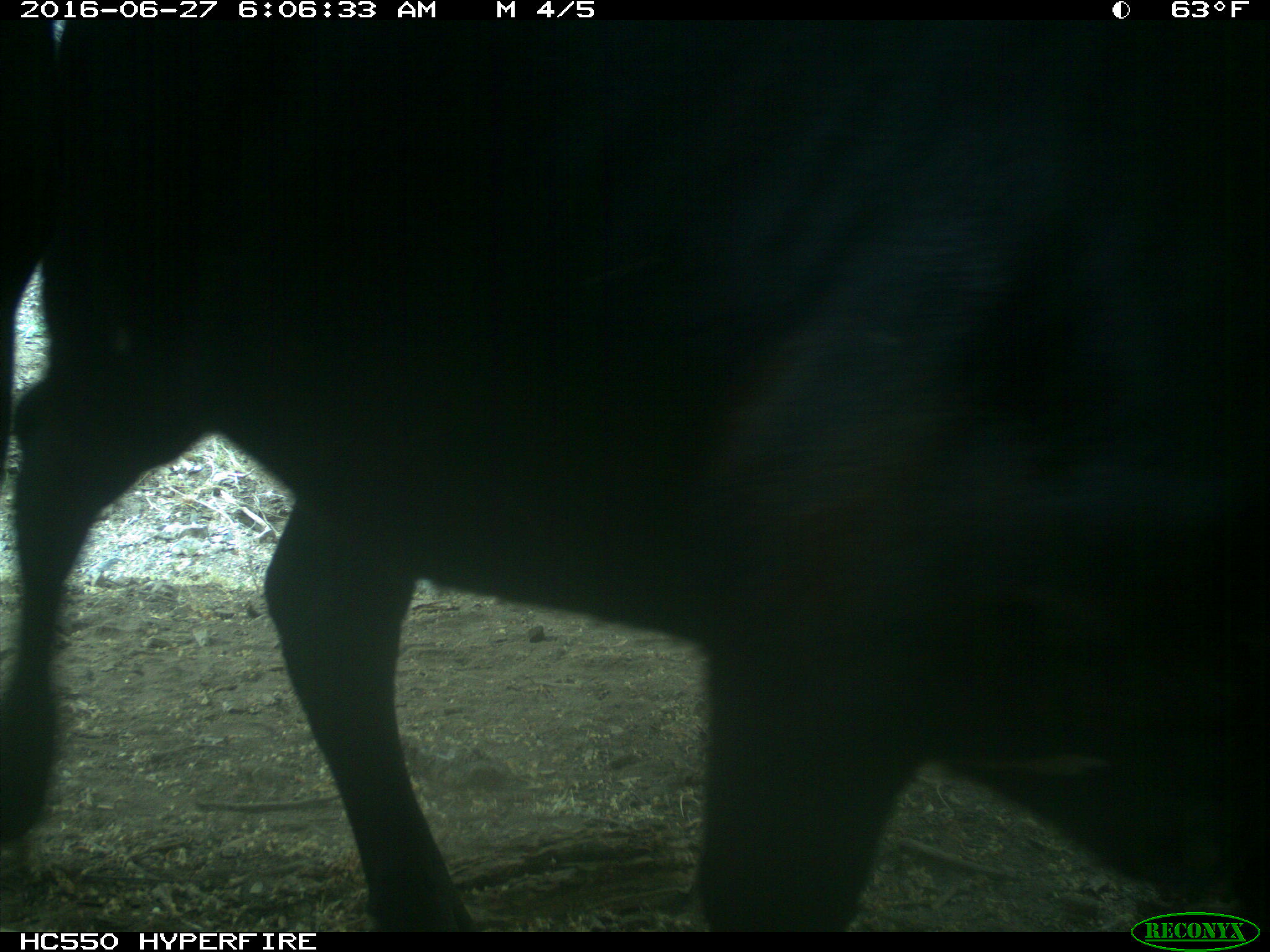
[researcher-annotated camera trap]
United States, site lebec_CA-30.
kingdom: Animalia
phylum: Chordata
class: Mammalia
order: Artiodactyla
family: Bovidae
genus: Bos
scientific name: Bos taurus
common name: domestic cow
Bos taurus (domestic cow).